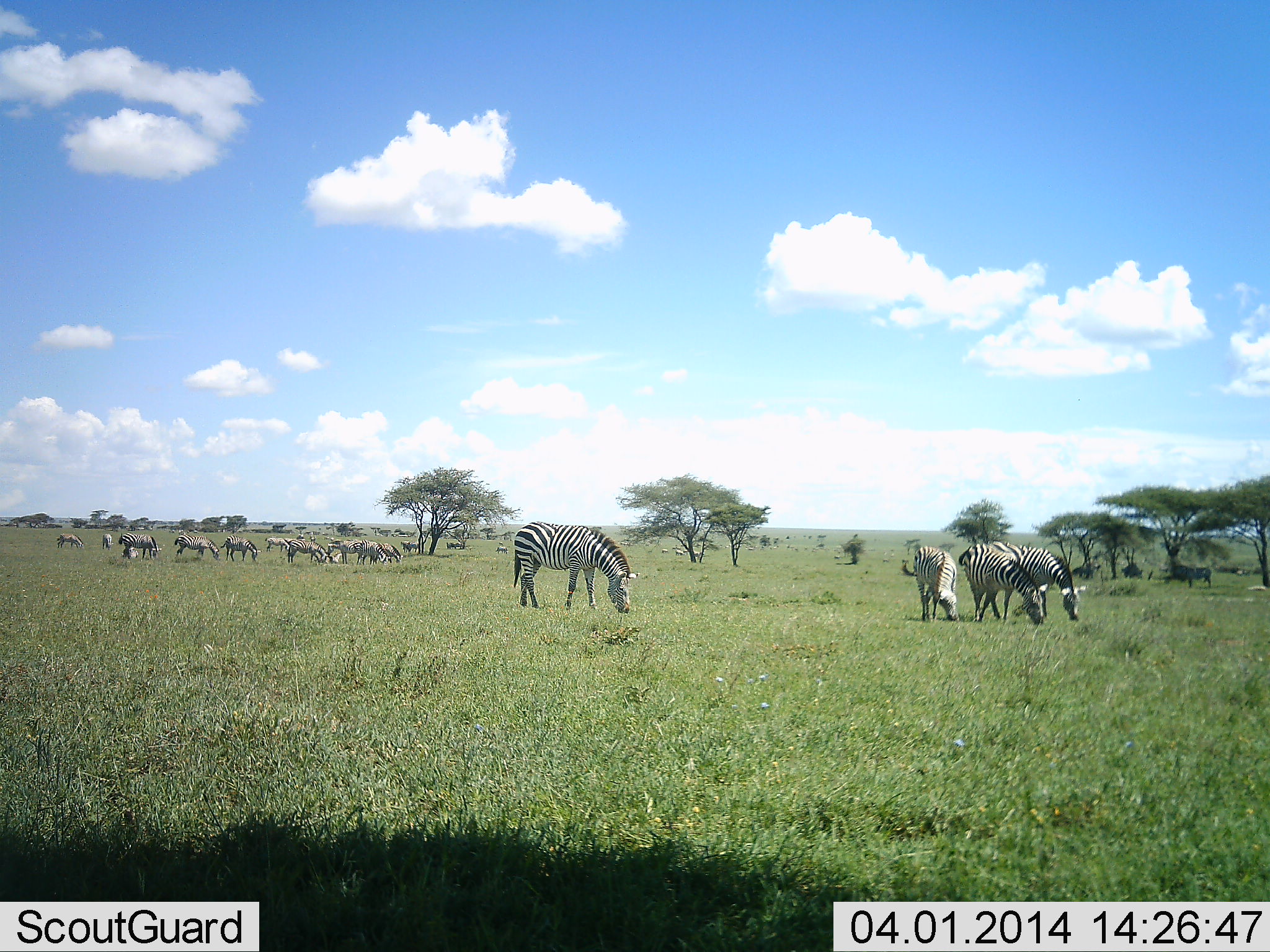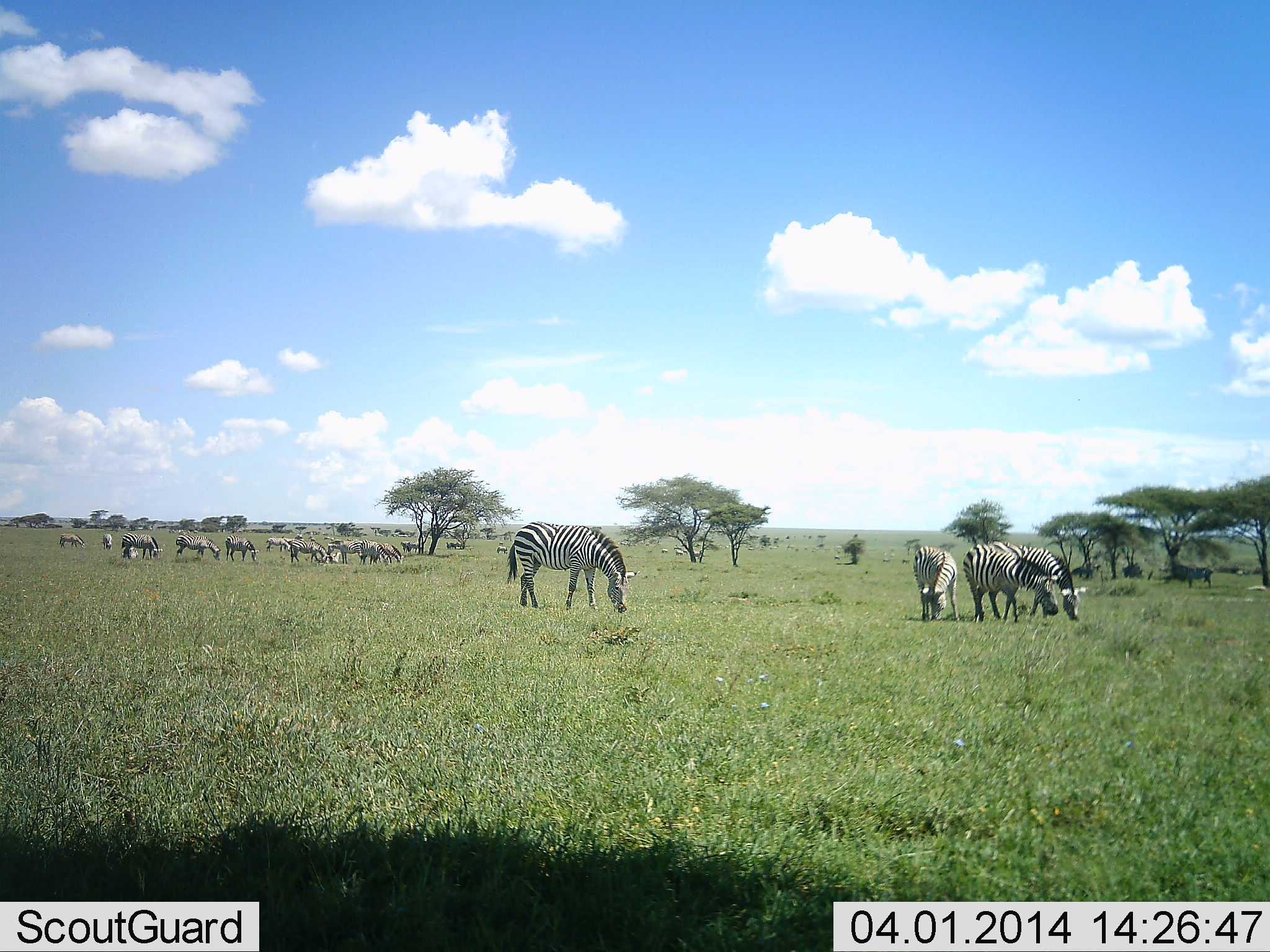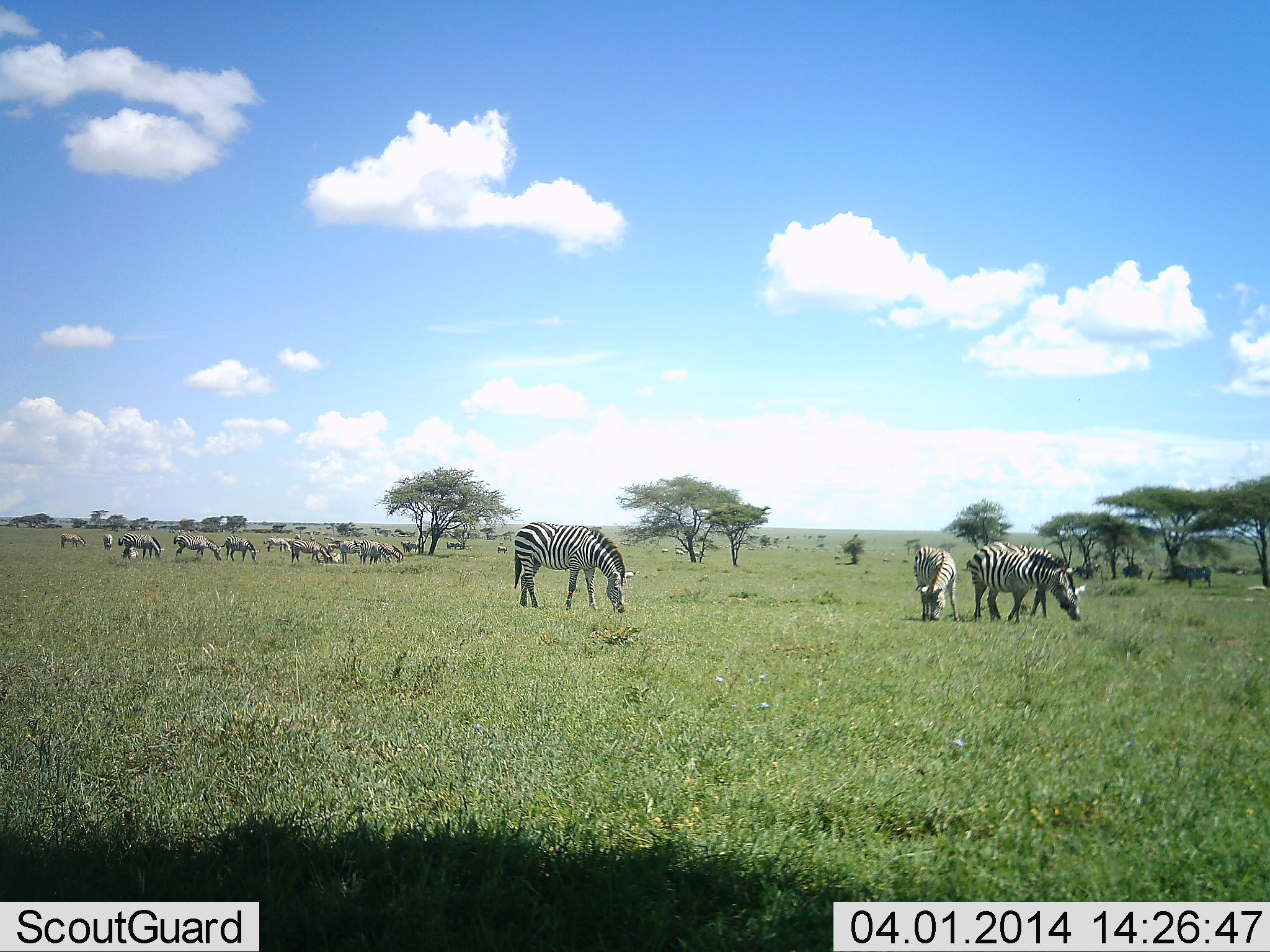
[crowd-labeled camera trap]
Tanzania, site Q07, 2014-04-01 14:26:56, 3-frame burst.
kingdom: Animalia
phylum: Chordata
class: Mammalia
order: Perissodactyla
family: Equidae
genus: Equus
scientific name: Equus quagga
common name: plains zebra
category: zebra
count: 11-50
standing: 55%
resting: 0%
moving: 9%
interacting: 0%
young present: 0%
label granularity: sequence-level